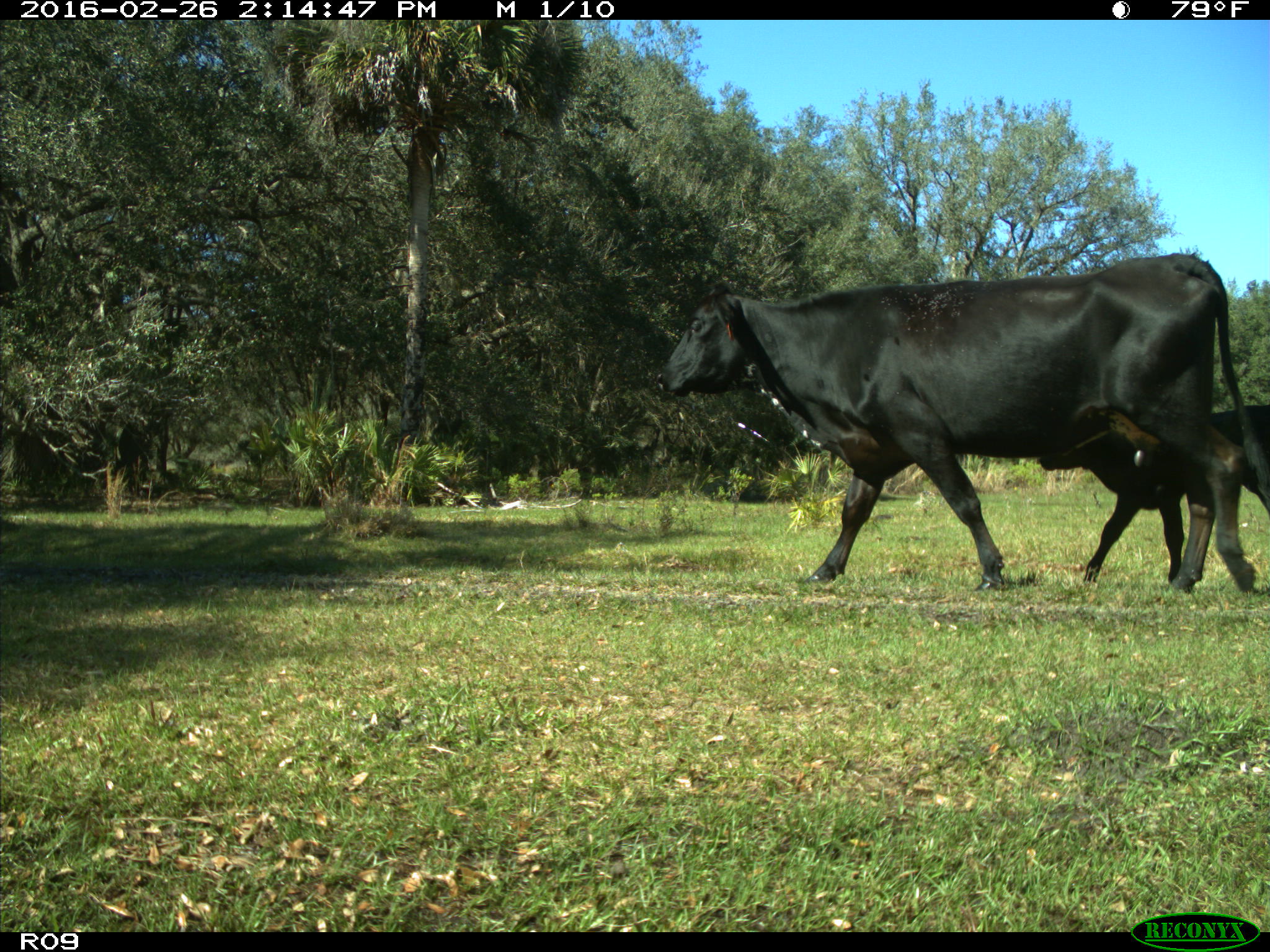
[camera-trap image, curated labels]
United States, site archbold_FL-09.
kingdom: Animalia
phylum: Chordata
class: Mammalia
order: Artiodactyla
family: Bovidae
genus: Bos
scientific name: Bos taurus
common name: domestic cow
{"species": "Bos taurus (domestic cow)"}